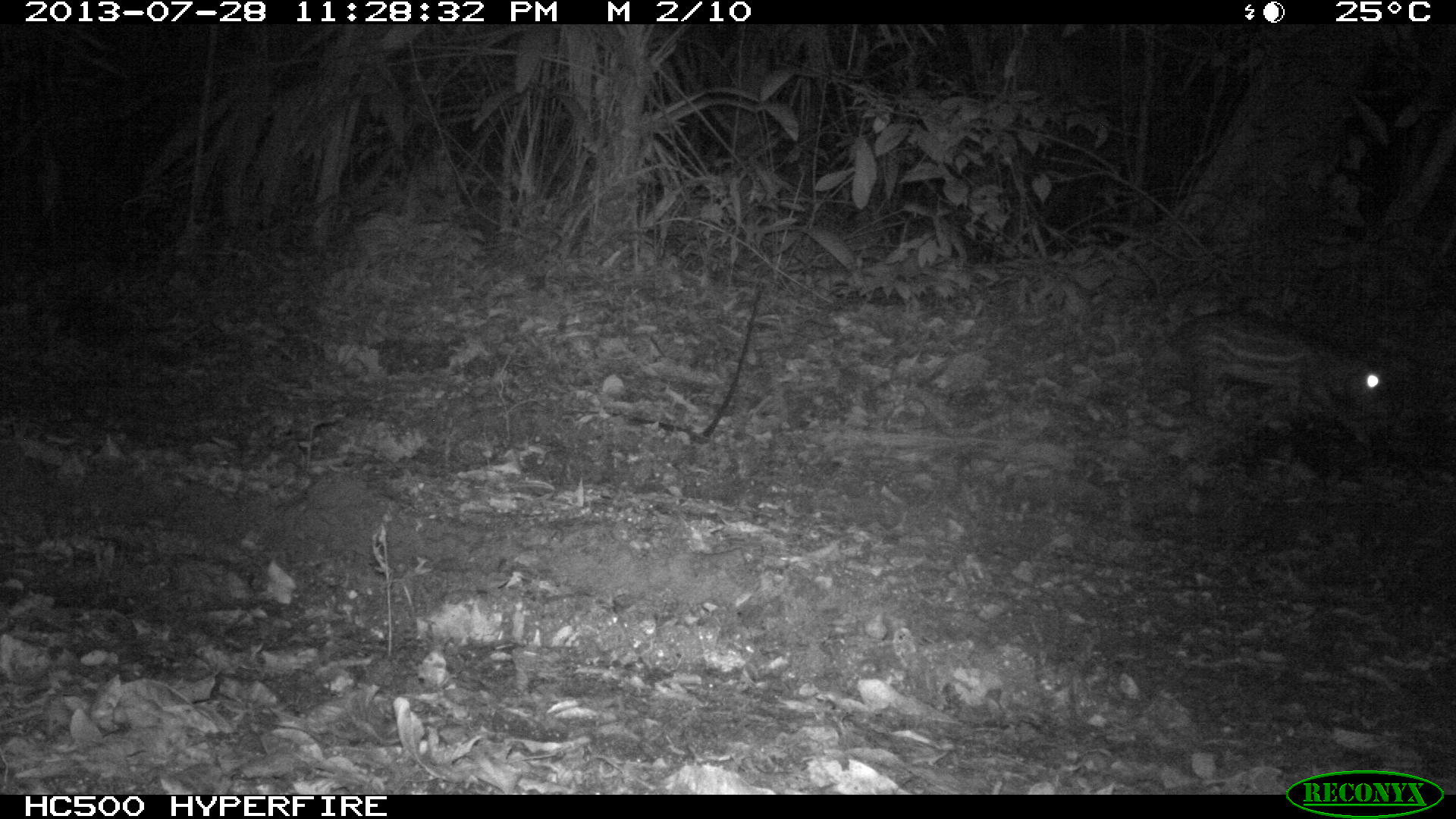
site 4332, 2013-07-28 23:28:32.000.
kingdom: Animalia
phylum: Chordata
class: Mammalia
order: Rodentia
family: Cuniculidae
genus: Cuniculus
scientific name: Cuniculus paca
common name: lowland paca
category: agouti paca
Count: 1.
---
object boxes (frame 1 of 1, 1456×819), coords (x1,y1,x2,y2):
agouti paca: (1158,306,1397,454)